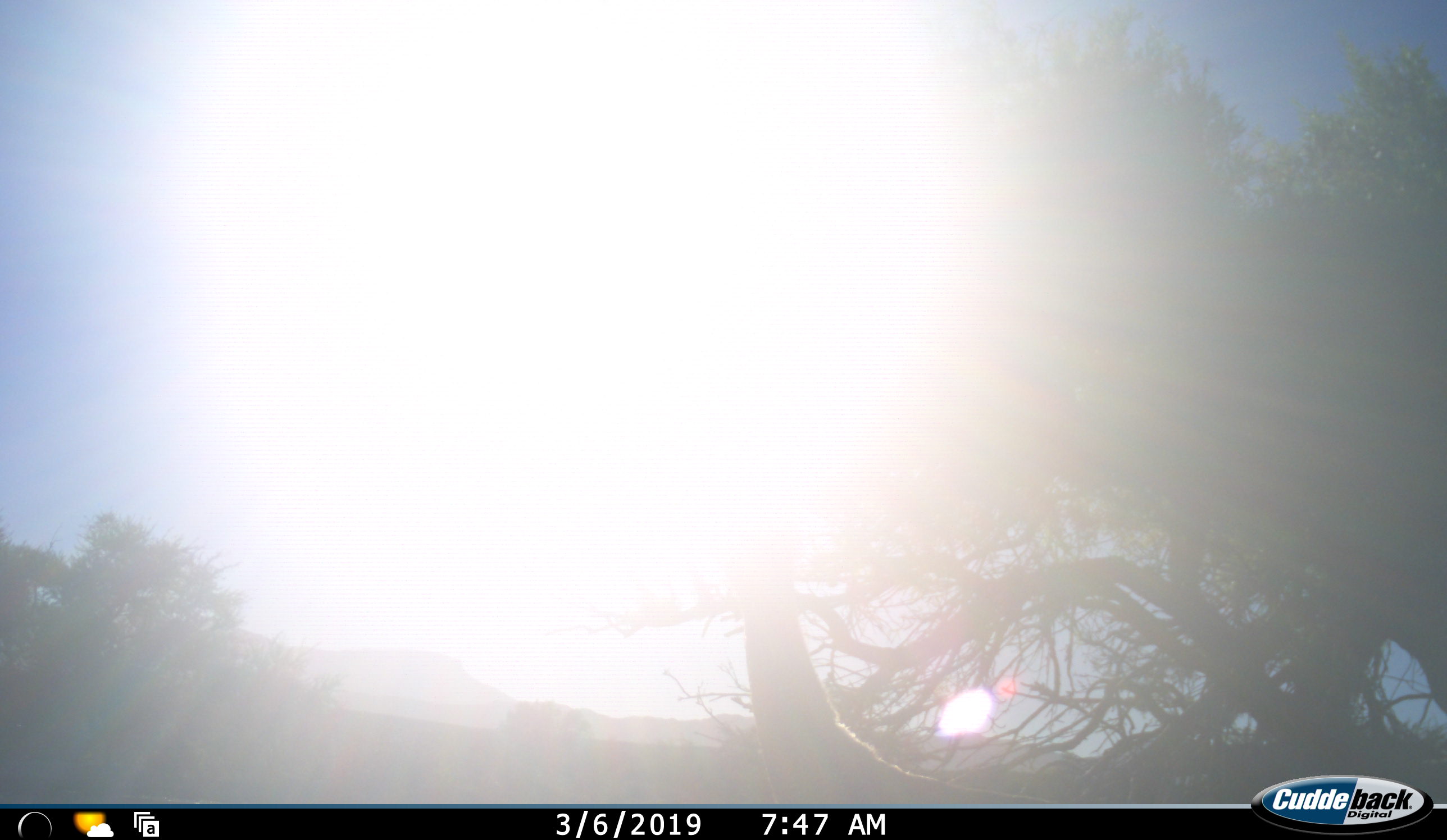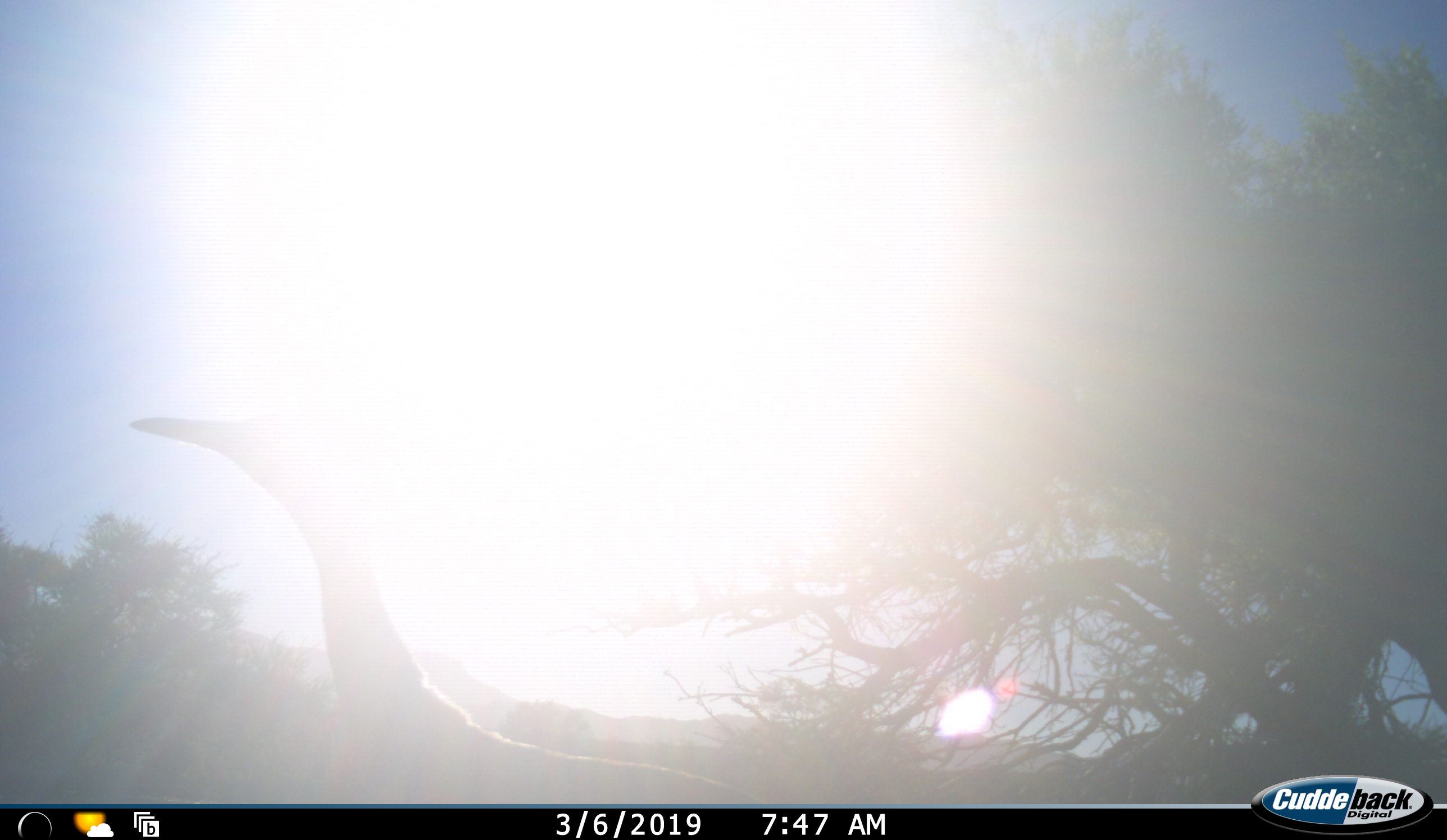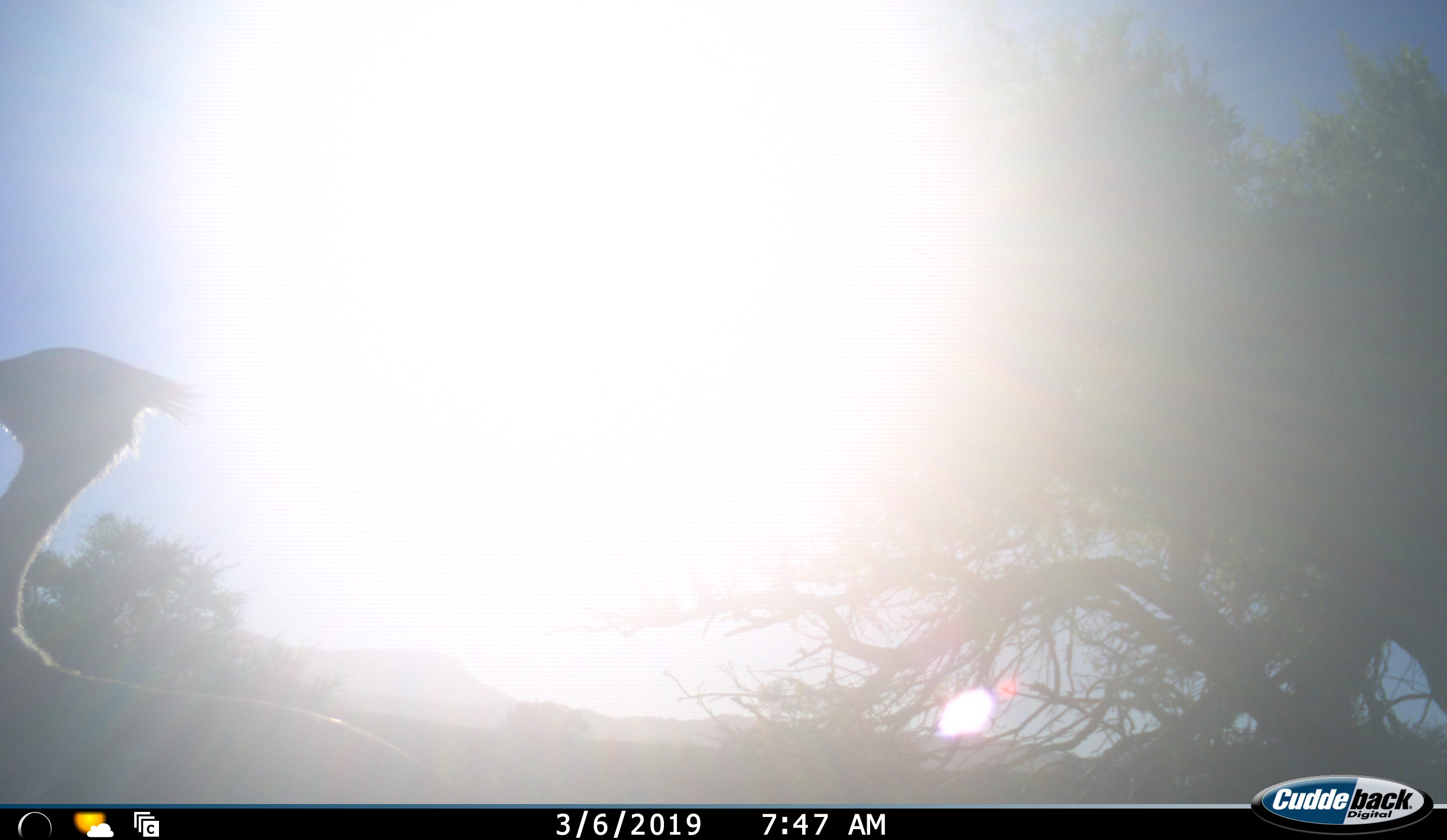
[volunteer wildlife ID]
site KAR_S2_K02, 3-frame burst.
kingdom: Animalia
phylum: Chordata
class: Aves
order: Otidiformes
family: Otididae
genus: Ardeotis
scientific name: Ardeotis kori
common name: kori bustard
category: bustardkori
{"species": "bustardkori (kori bustard) (Ardeotis kori)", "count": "1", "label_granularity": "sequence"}